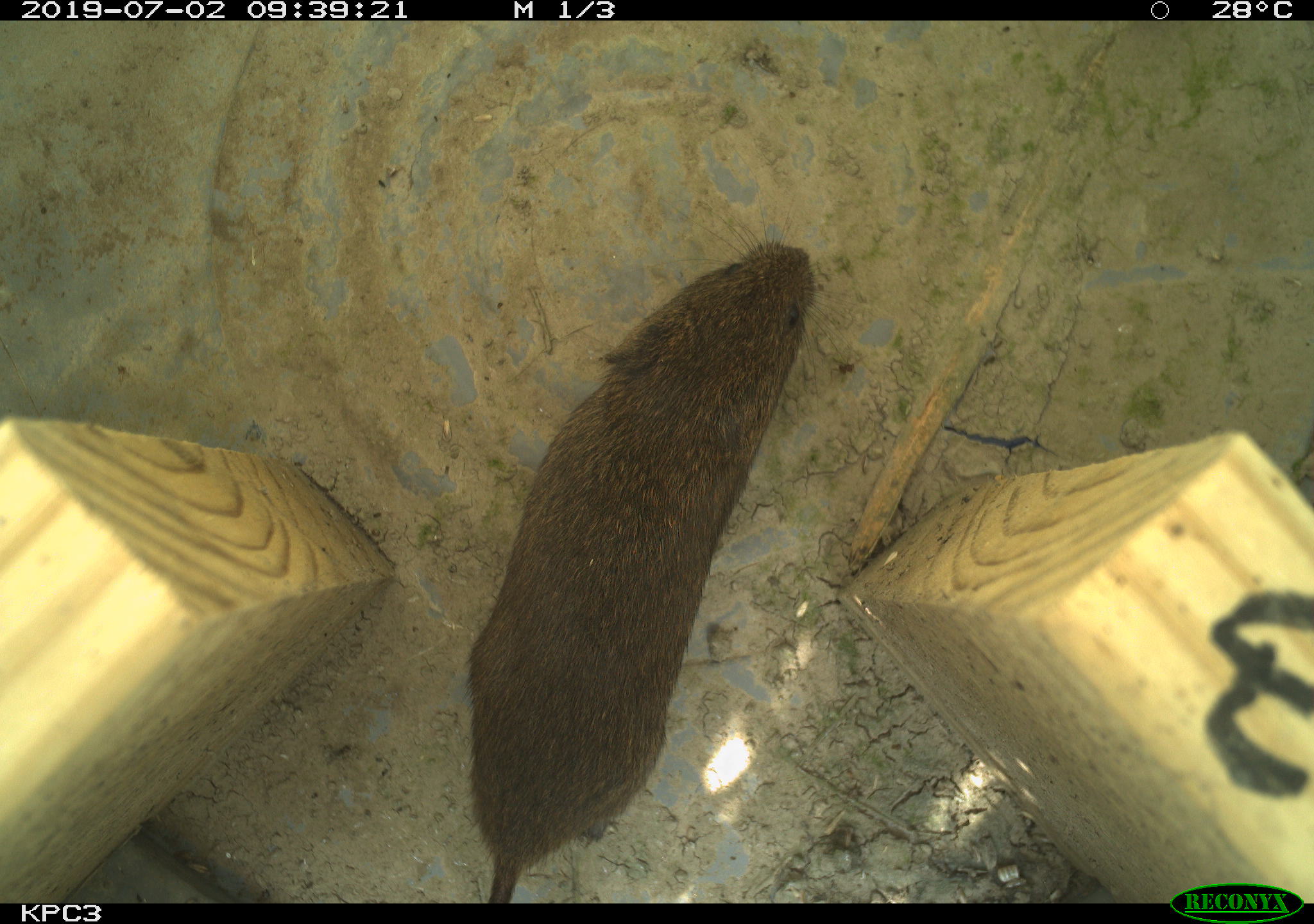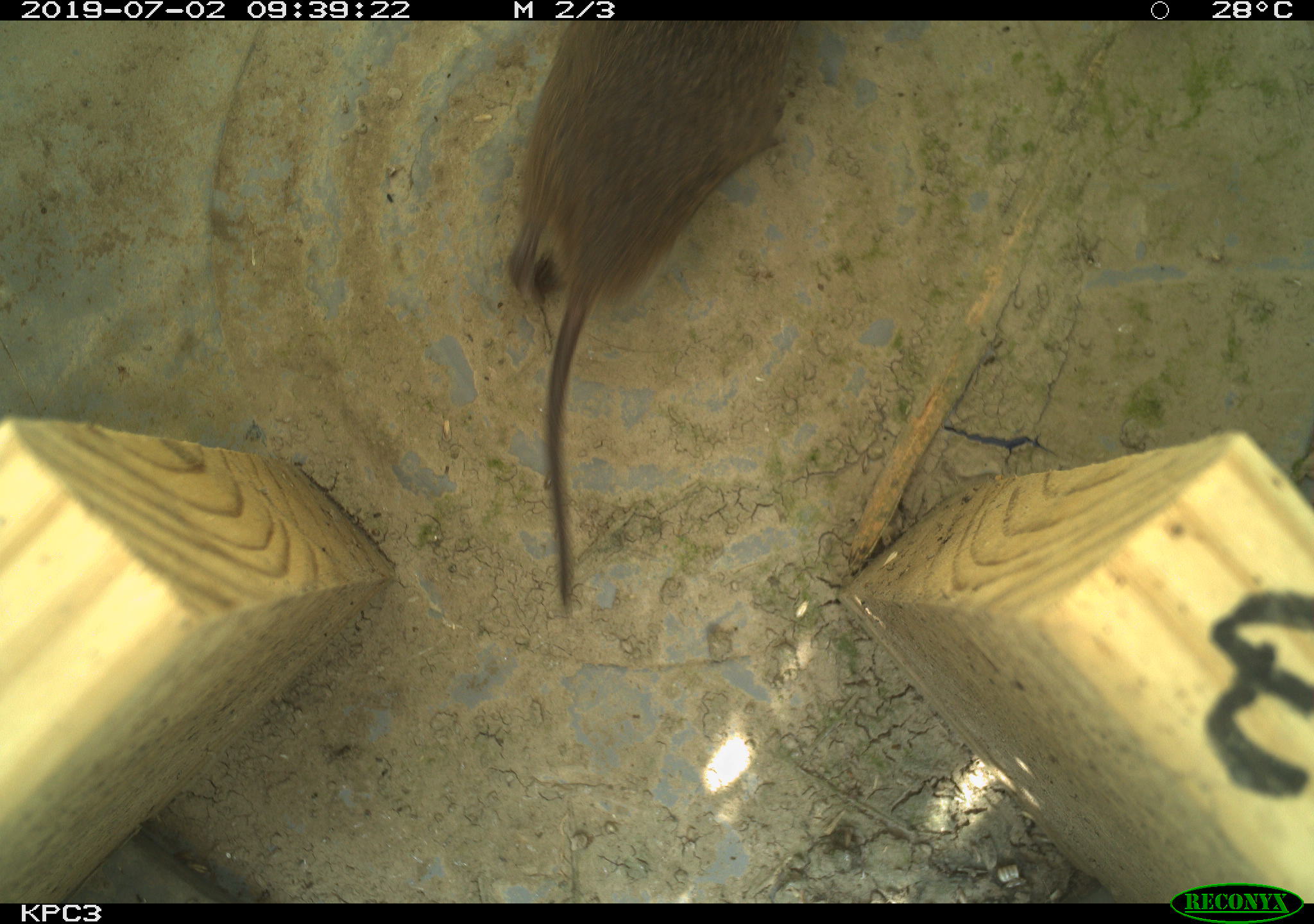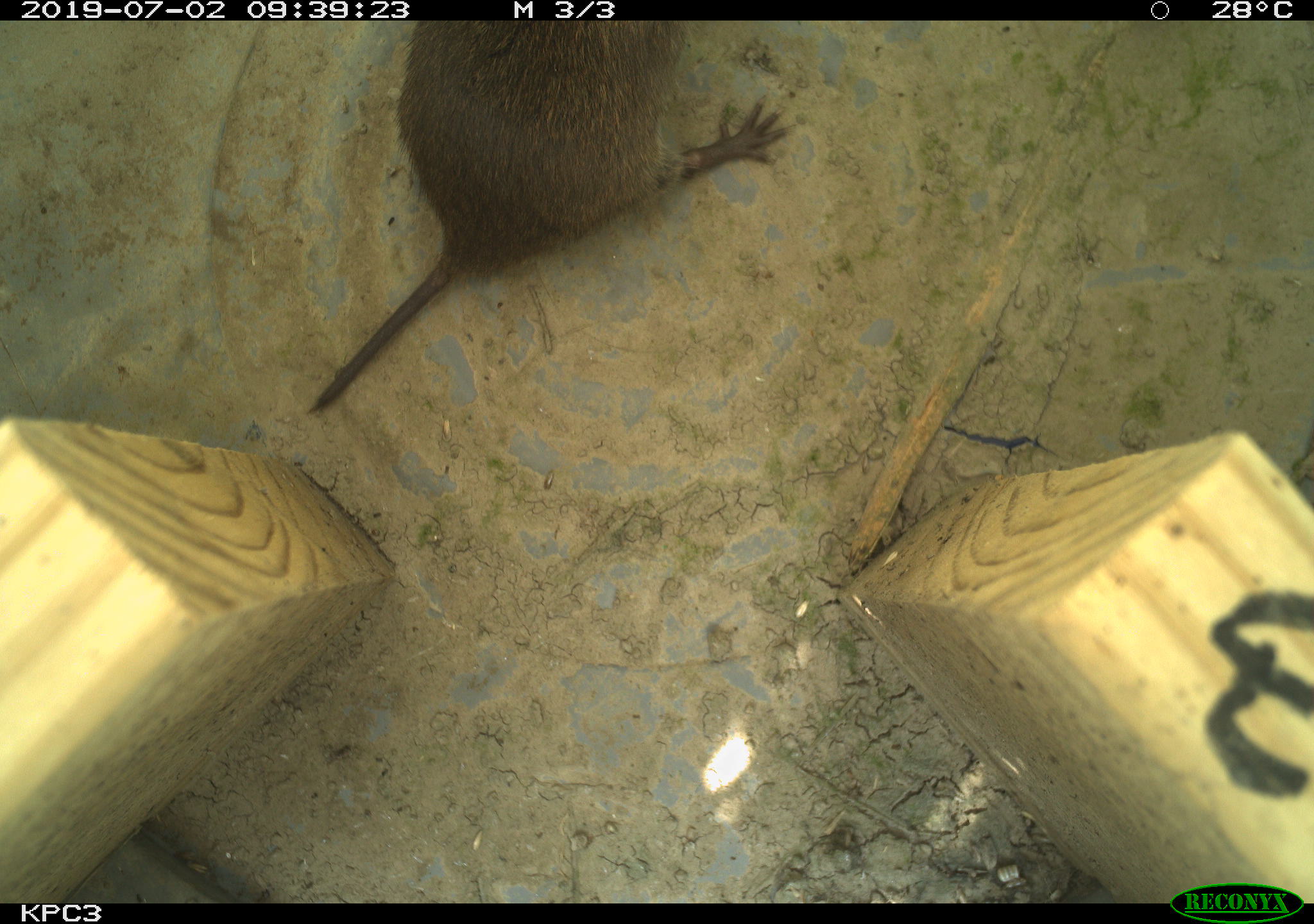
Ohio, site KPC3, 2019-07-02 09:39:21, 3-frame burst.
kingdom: Animalia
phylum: Chordata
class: Mammalia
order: Rodentia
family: Cricetidae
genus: Microtus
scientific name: Microtus pennsylvanicus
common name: meadow vole